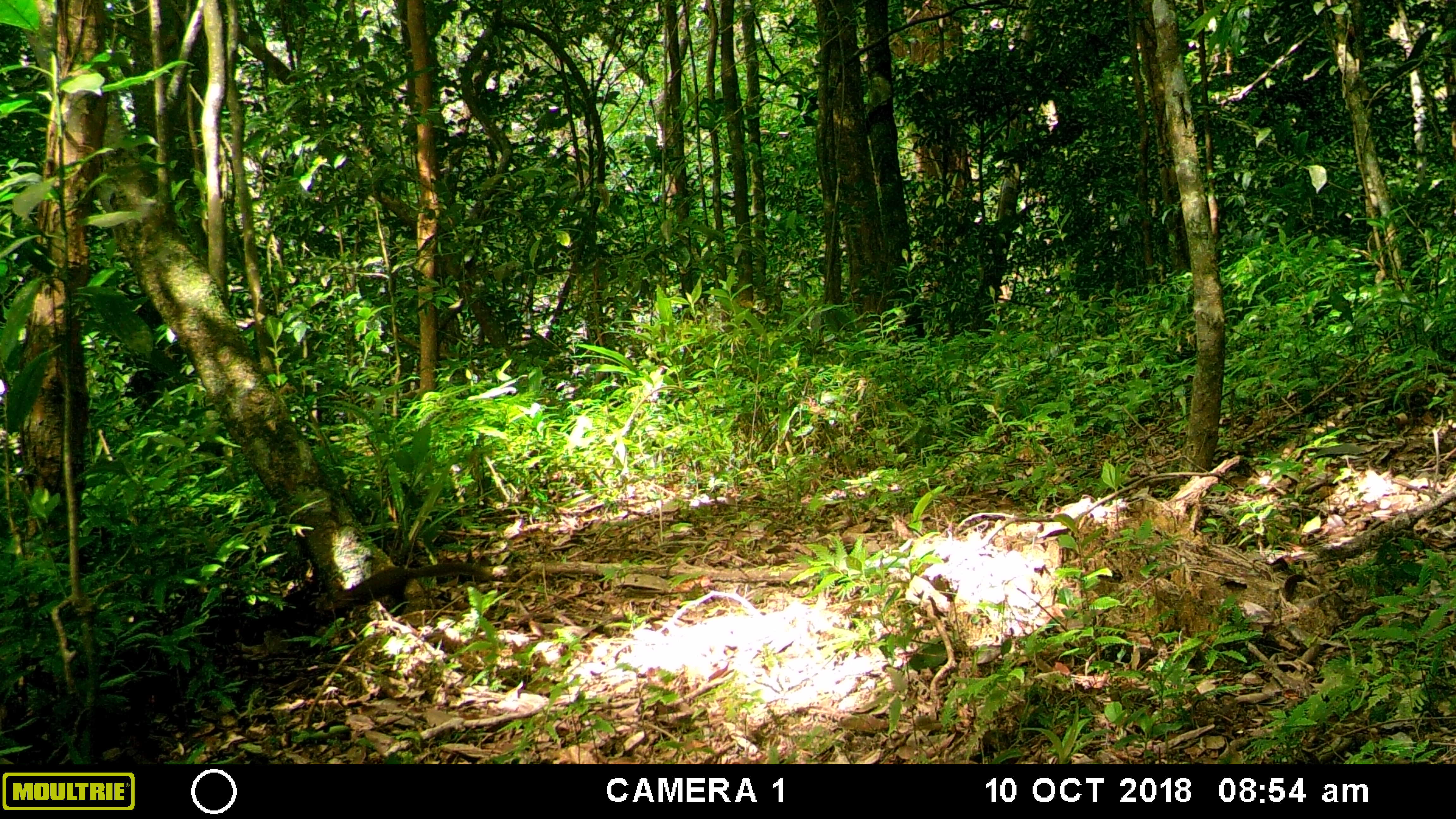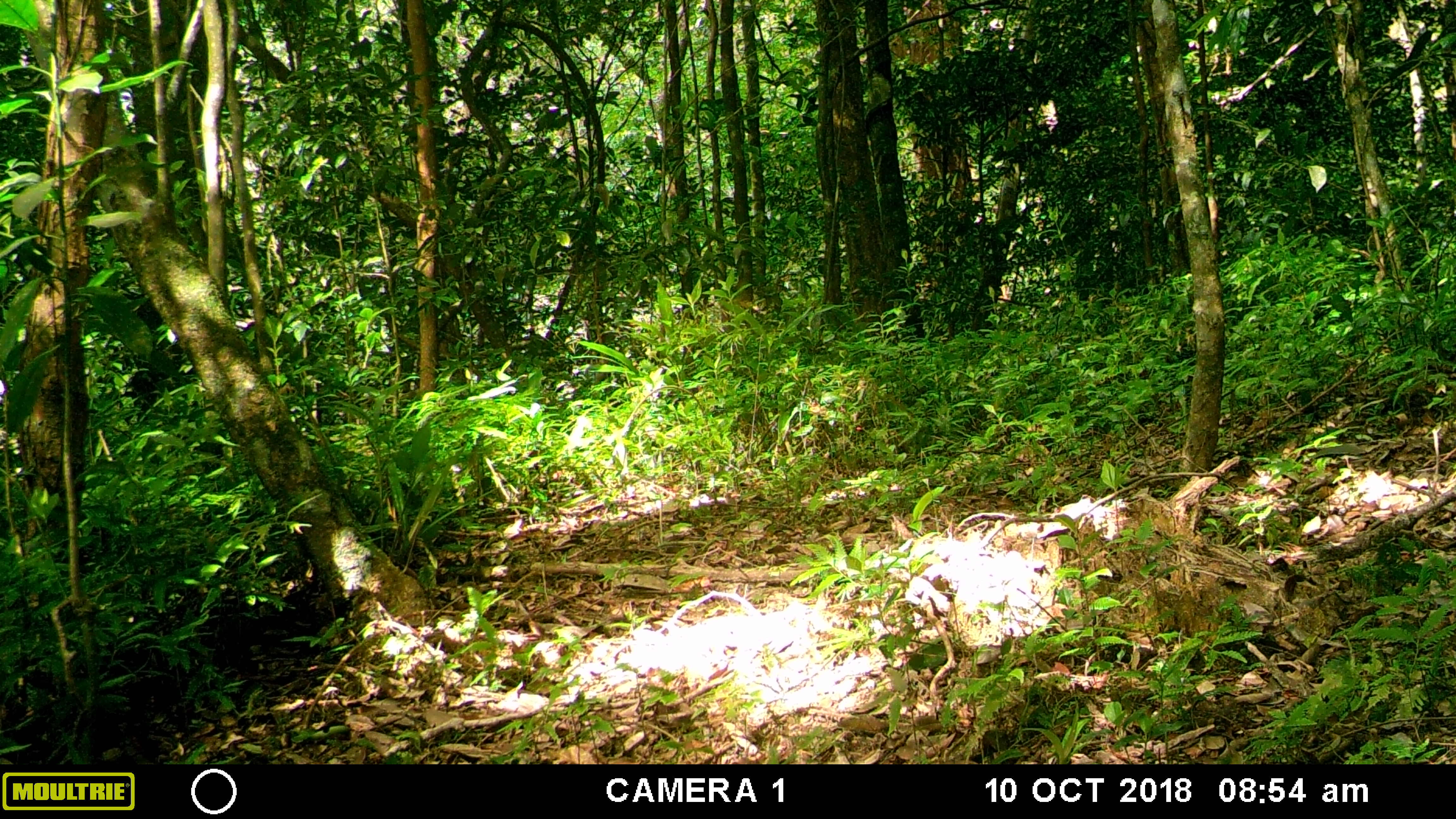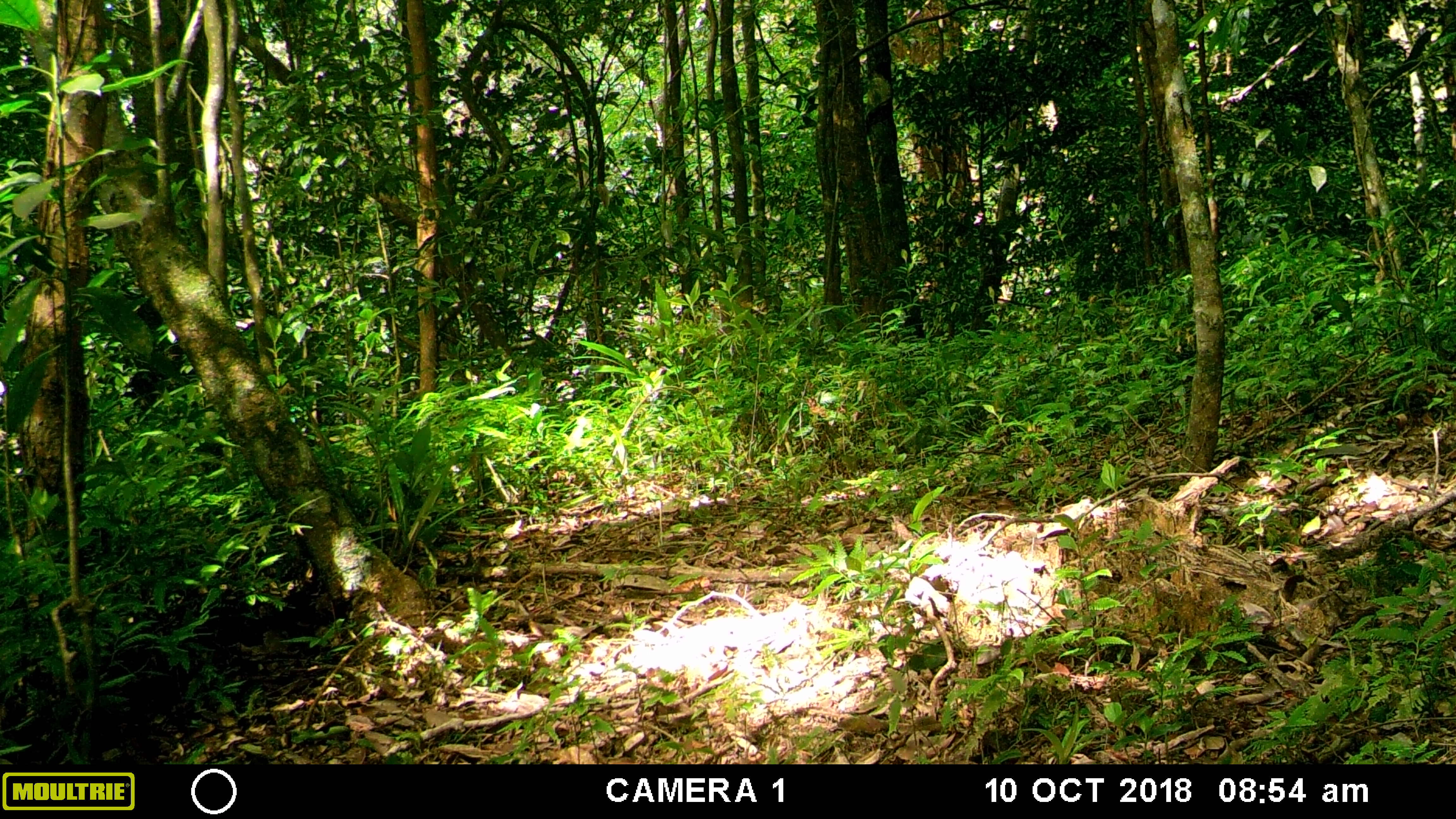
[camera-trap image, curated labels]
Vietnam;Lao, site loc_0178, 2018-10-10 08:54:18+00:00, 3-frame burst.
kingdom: Animalia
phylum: Chordata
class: Mammalia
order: Scandentia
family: Tupaiidae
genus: Tupaia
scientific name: Tupaia belangeri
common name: northern treeshrew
Northern treeshrew (Tupaia belangeri). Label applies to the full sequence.